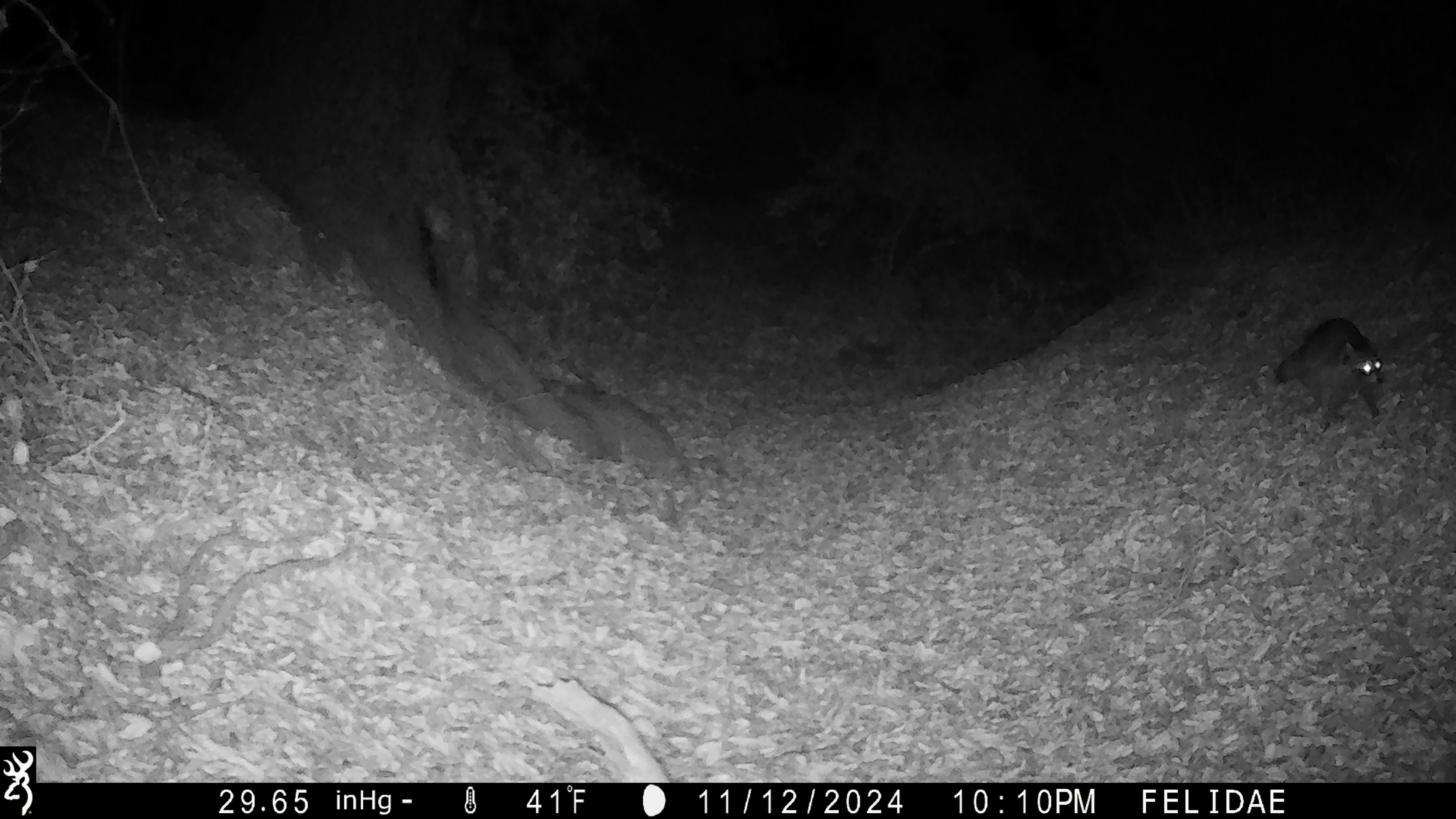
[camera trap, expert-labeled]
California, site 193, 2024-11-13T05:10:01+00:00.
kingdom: Animalia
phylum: Chordata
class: Mammalia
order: Carnivora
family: Procyonidae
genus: Procyon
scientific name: Procyon lotor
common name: raccoon